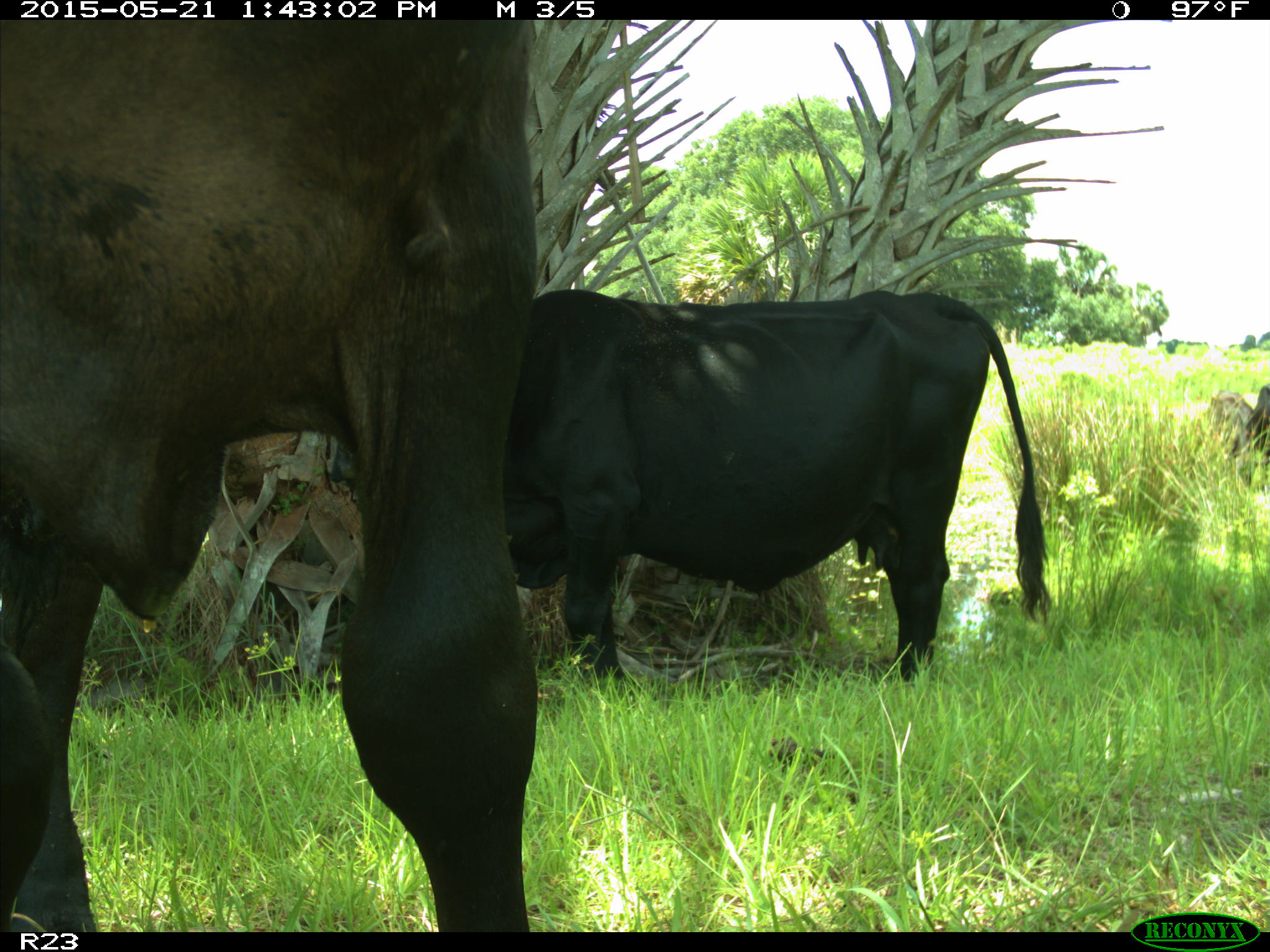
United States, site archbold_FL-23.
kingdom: Animalia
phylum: Chordata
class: Mammalia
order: Artiodactyla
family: Bovidae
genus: Bos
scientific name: Bos taurus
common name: domestic cow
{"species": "Bos taurus (domestic cow)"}